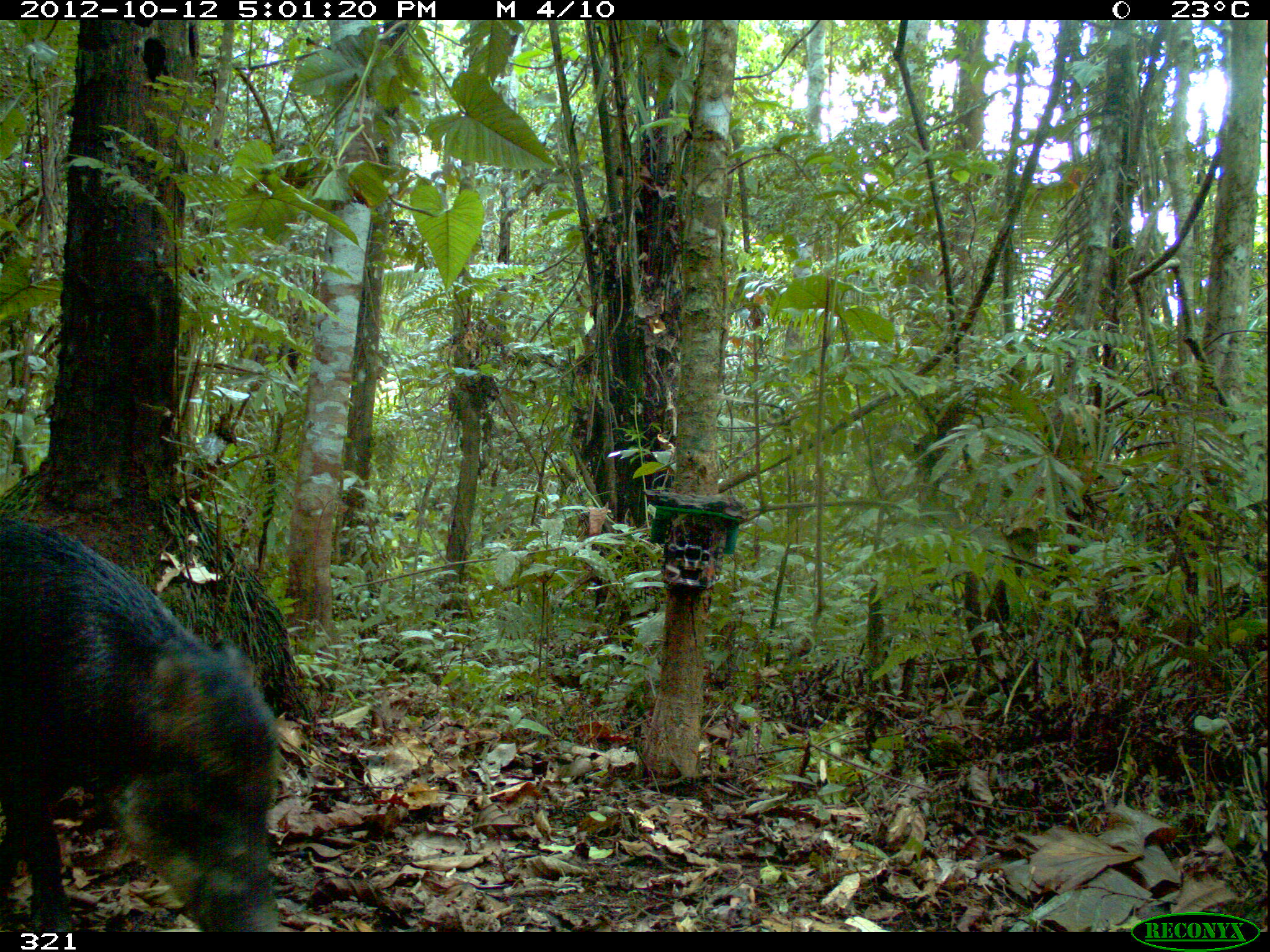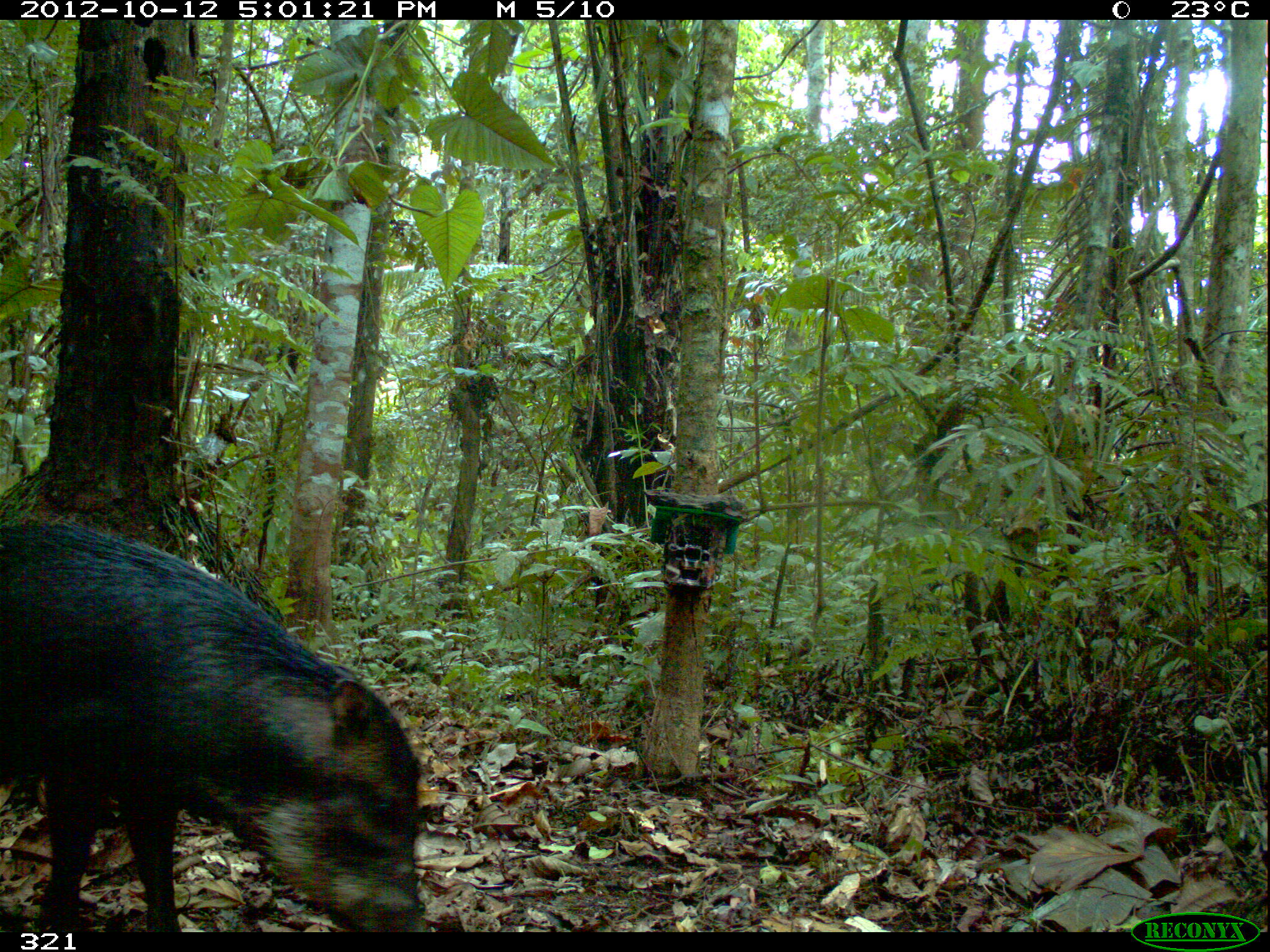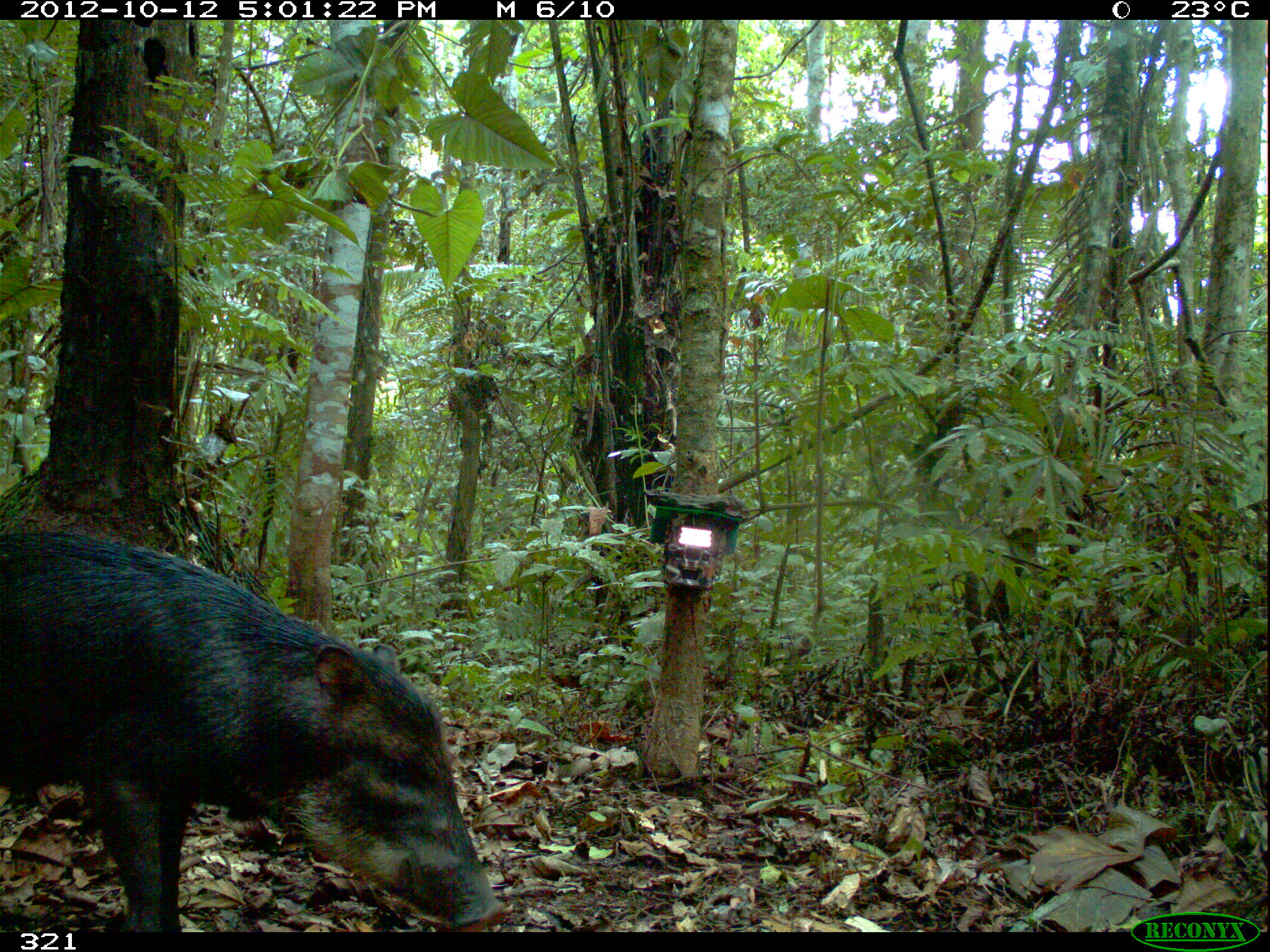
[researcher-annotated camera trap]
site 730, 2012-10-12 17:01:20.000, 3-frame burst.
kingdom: Animalia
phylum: Chordata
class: Mammalia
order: Artiodactyla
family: Tayassuidae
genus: Tayassu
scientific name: Tayassu pecari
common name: white-lipped peccary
Tayassu pecari (white-lipped peccary).